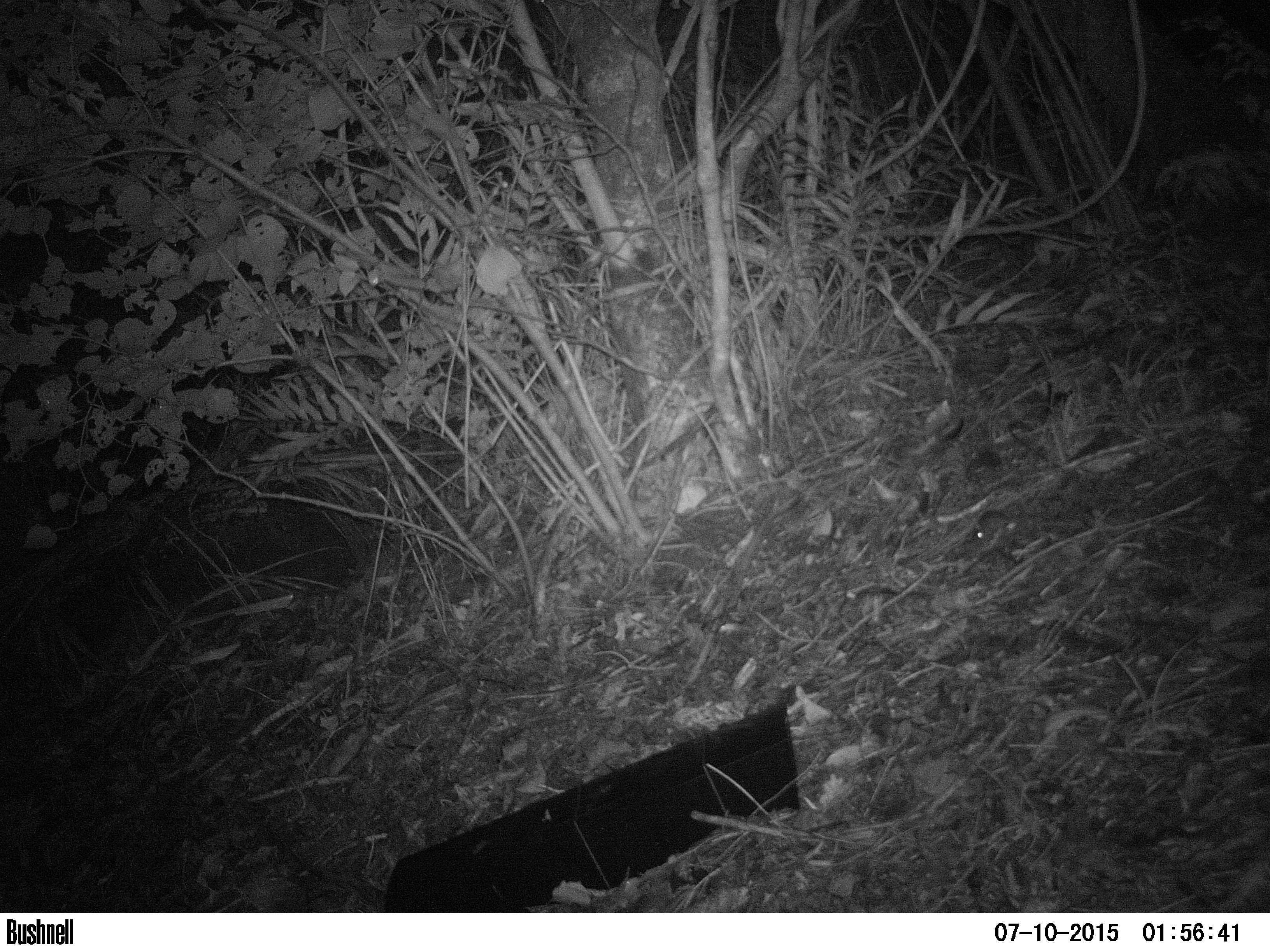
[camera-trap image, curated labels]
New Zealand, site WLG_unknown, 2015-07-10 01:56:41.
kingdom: Animalia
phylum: Chordata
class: Mammalia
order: Rodentia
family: Muridae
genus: Mus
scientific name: Mus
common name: mouse